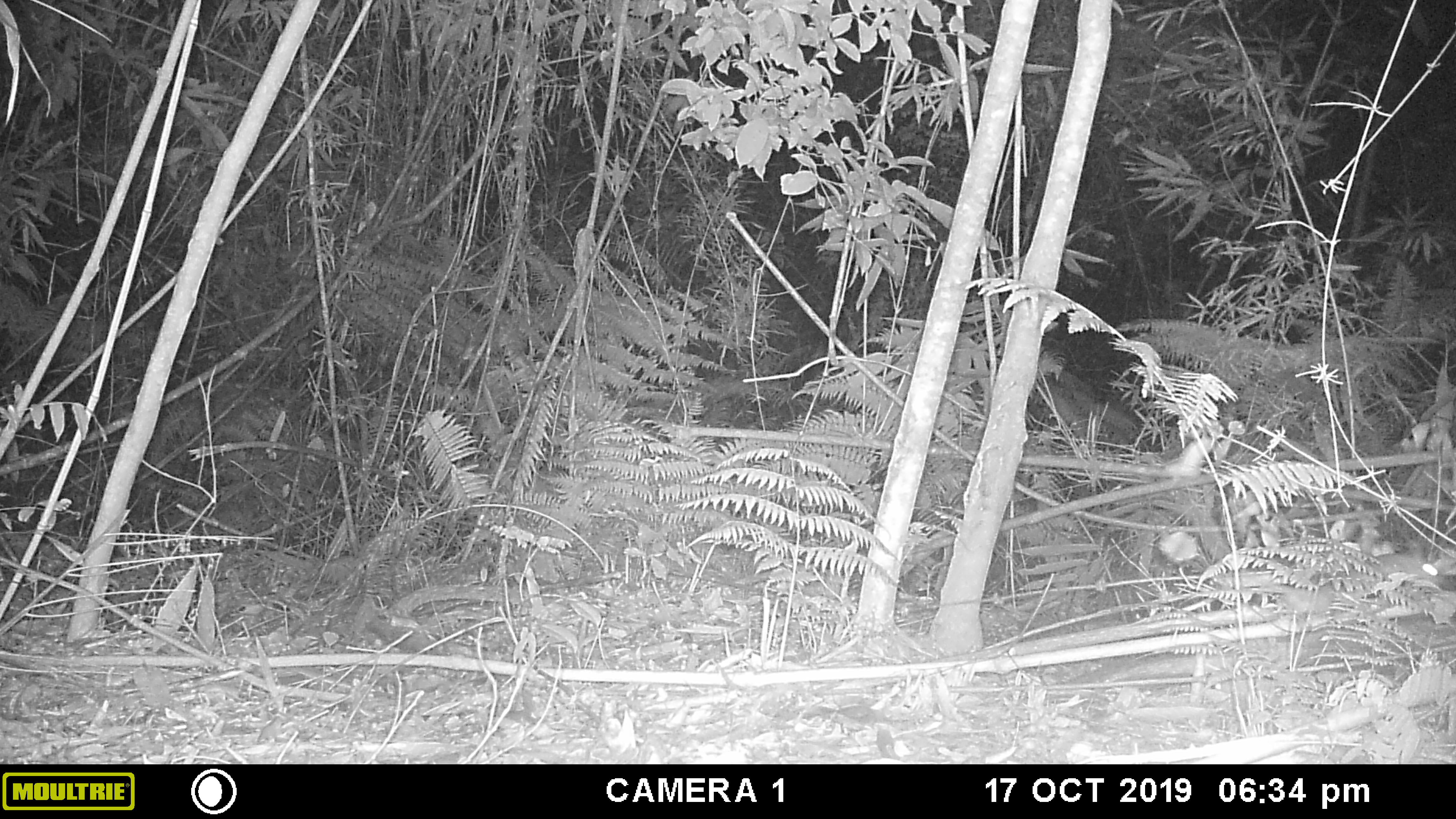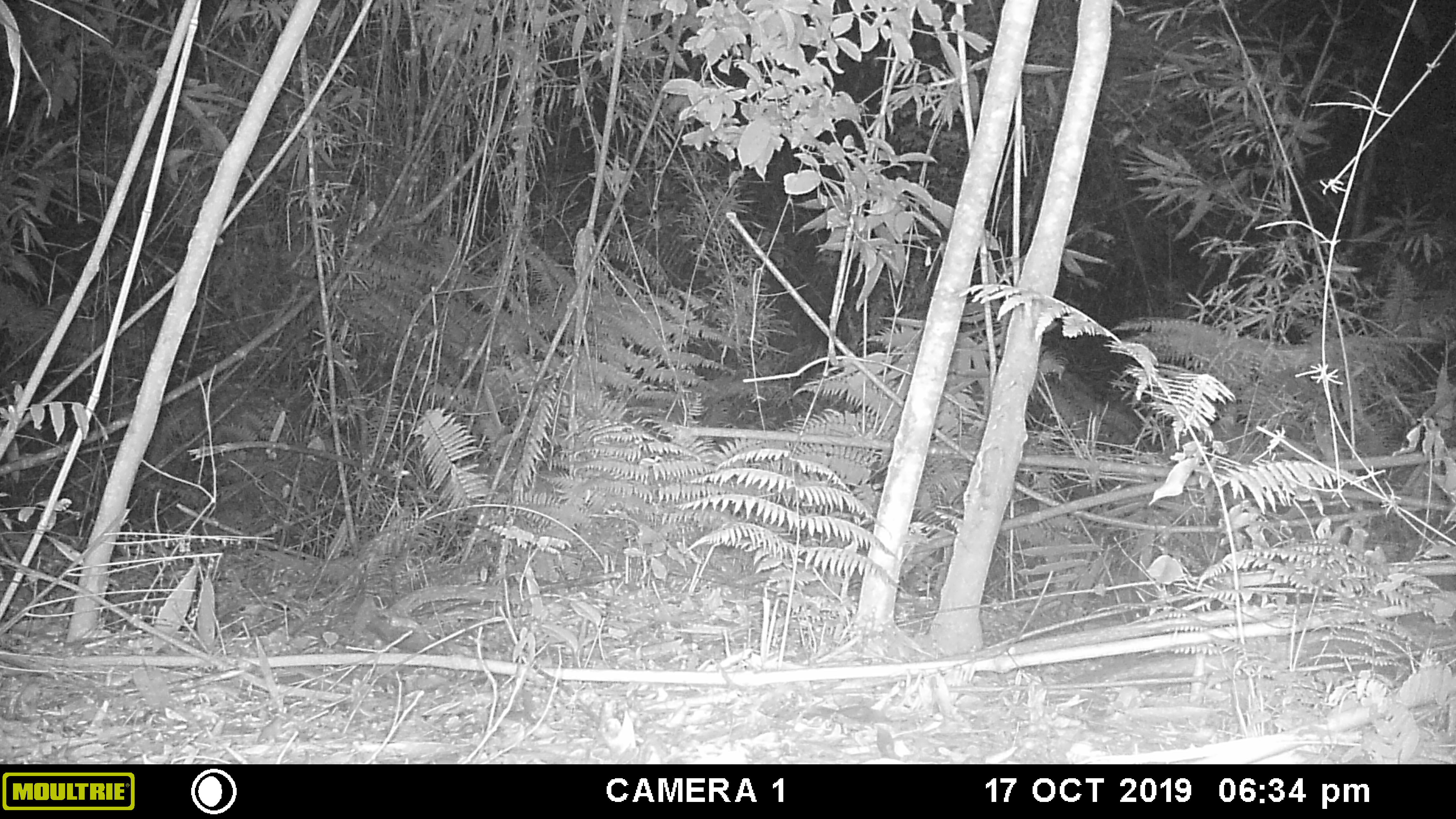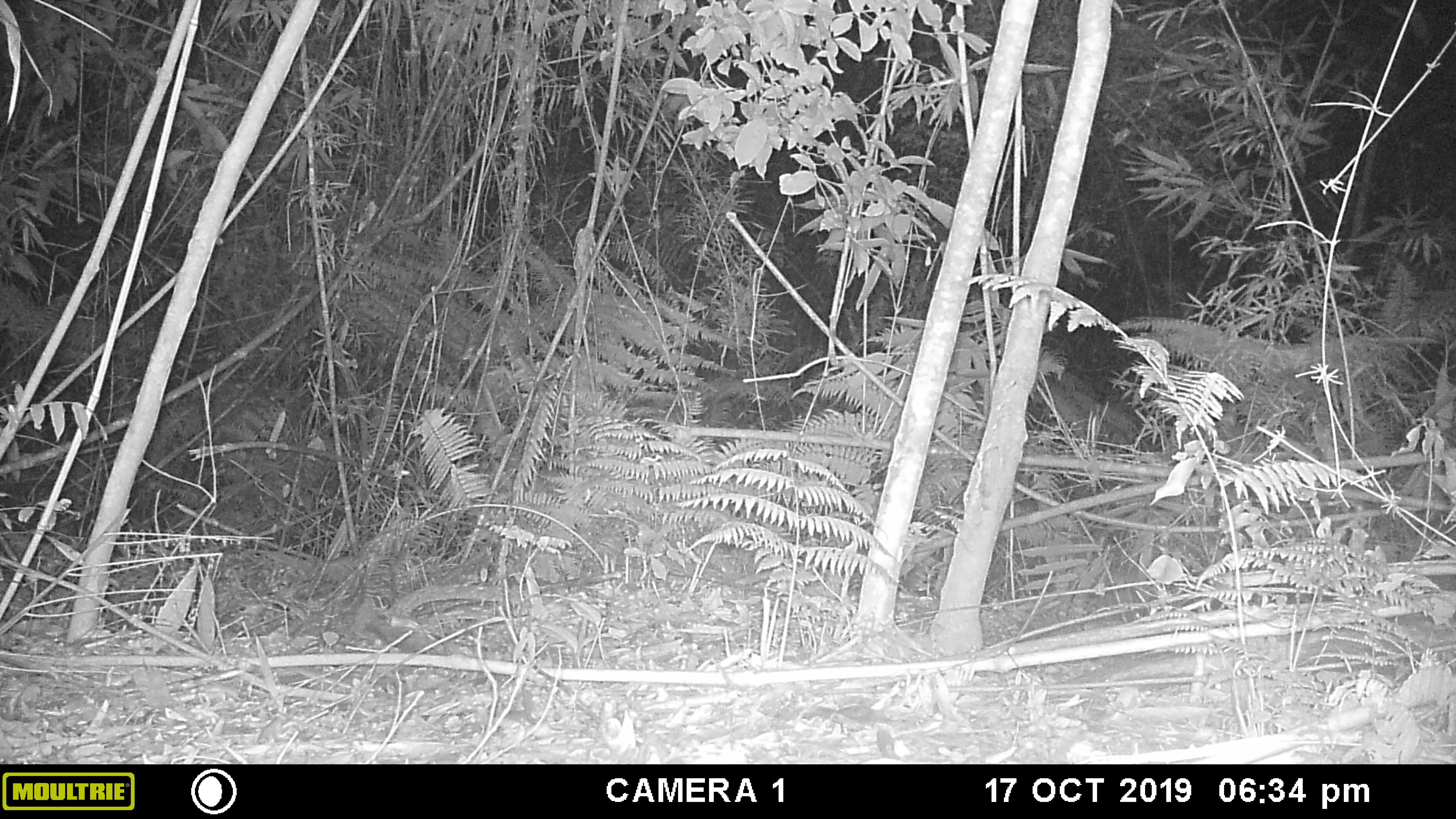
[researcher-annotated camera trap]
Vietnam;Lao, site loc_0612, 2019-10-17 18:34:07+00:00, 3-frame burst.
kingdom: Animalia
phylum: Chordata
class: Mammalia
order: Rodentia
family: Muridae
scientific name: Muridae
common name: old-world mice and rats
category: unidentified murid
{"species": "unidentified murid (old-world mice and rats) (Muridae)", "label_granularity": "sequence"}